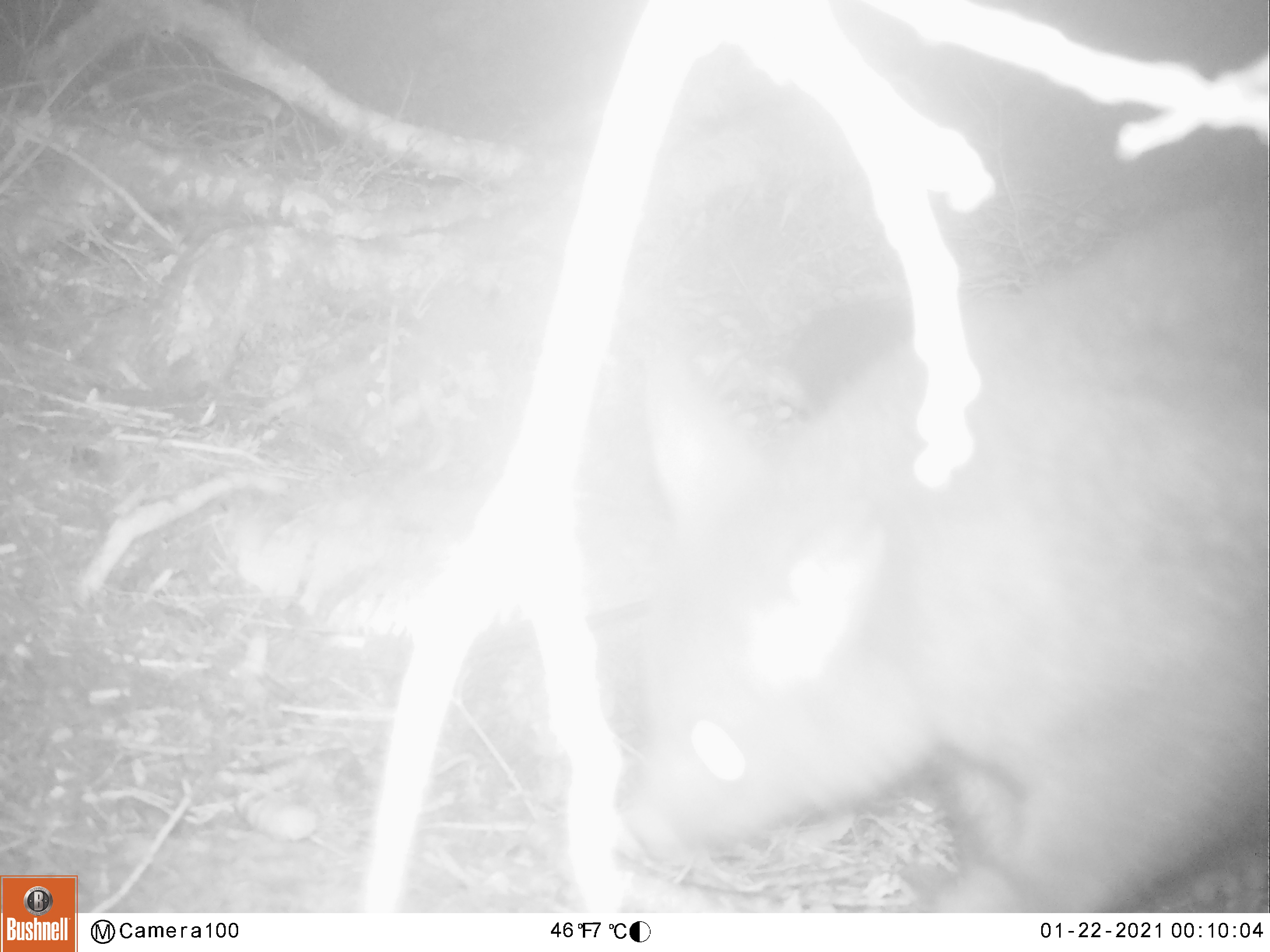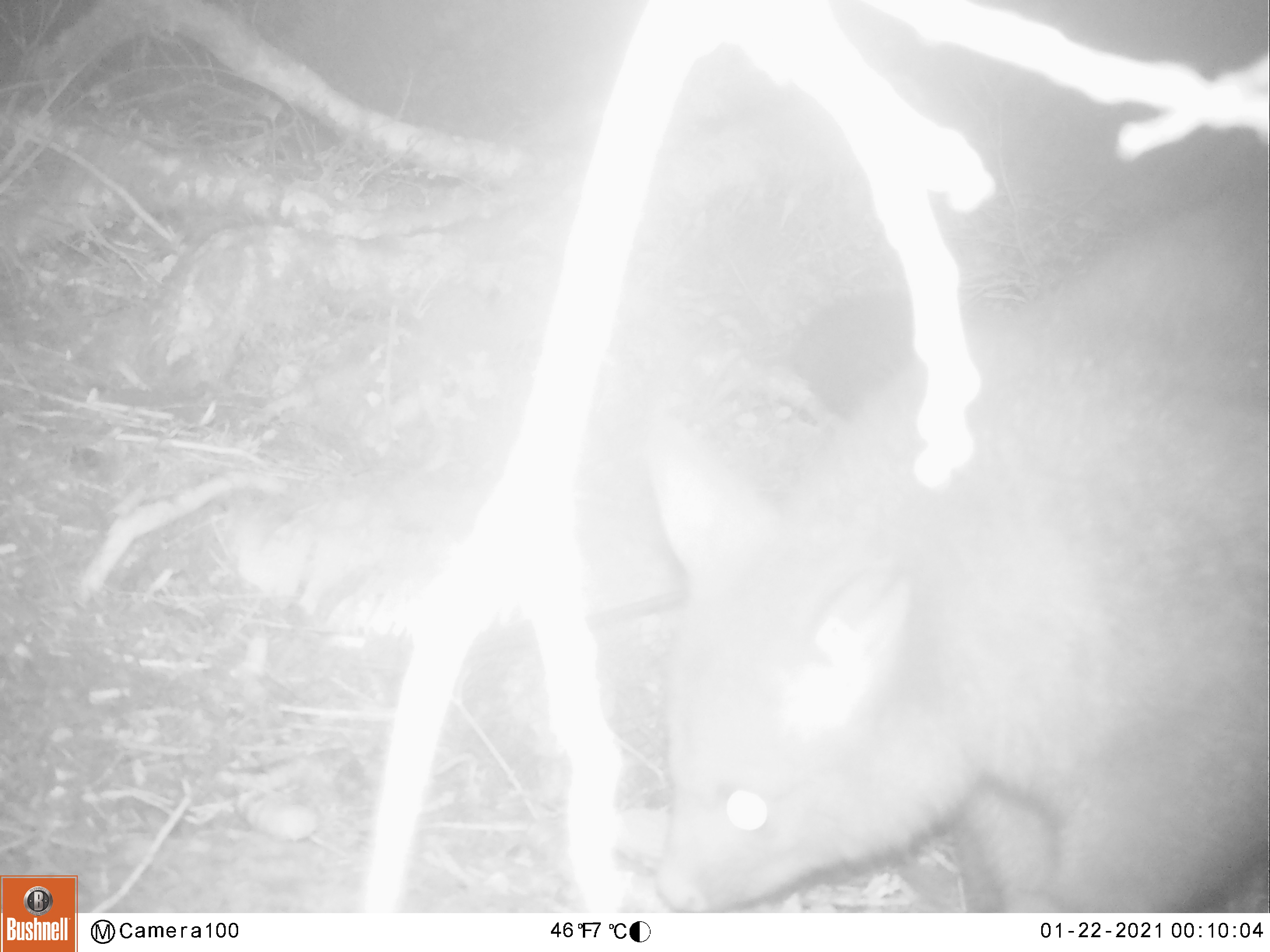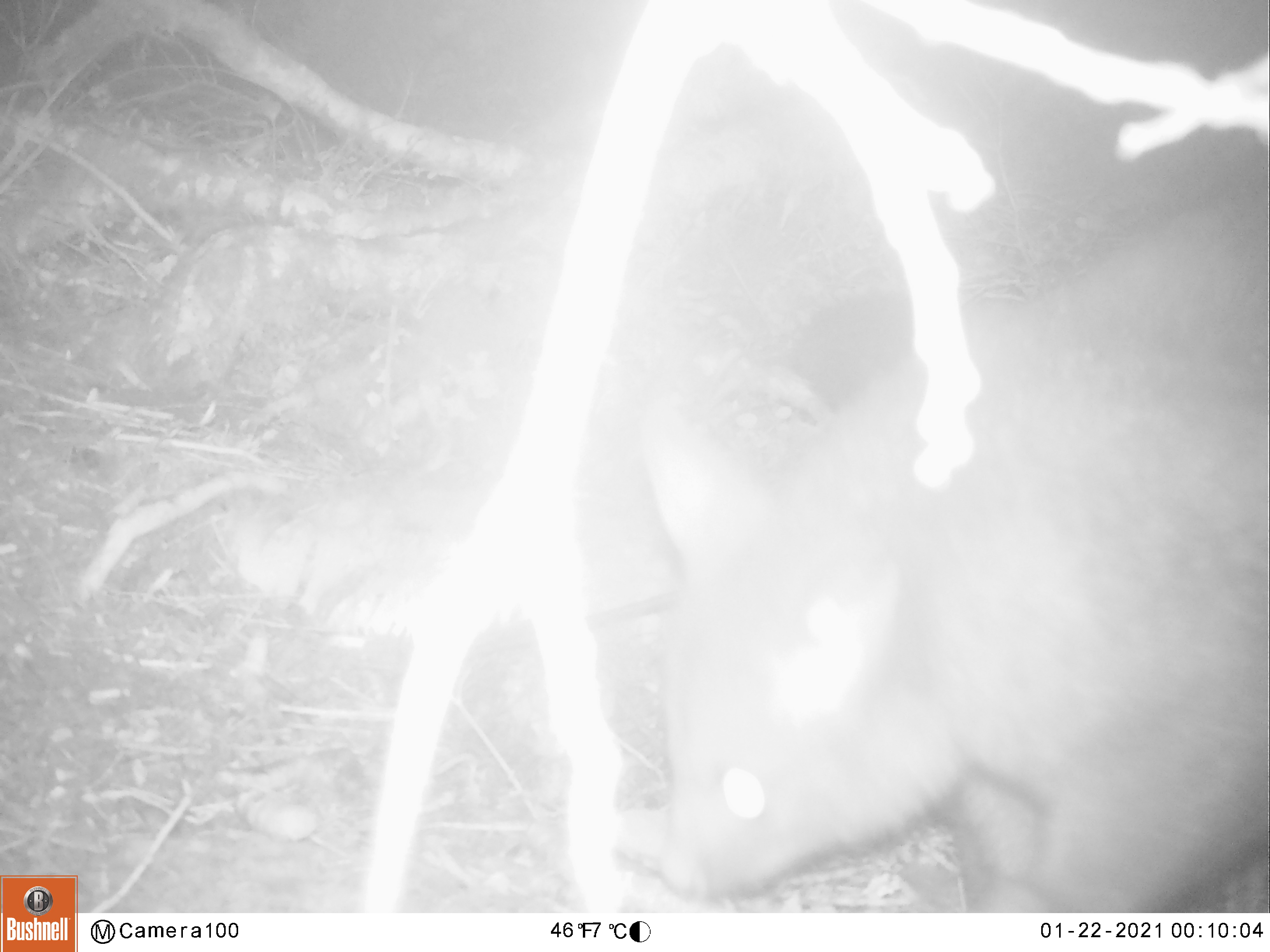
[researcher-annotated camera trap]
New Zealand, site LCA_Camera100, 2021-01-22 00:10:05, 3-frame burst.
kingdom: Animalia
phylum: Chordata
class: Mammalia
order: Diprotodontia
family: Phalangeridae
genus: Trichosurus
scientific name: Trichosurus vulpecula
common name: common brushtail possum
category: possum